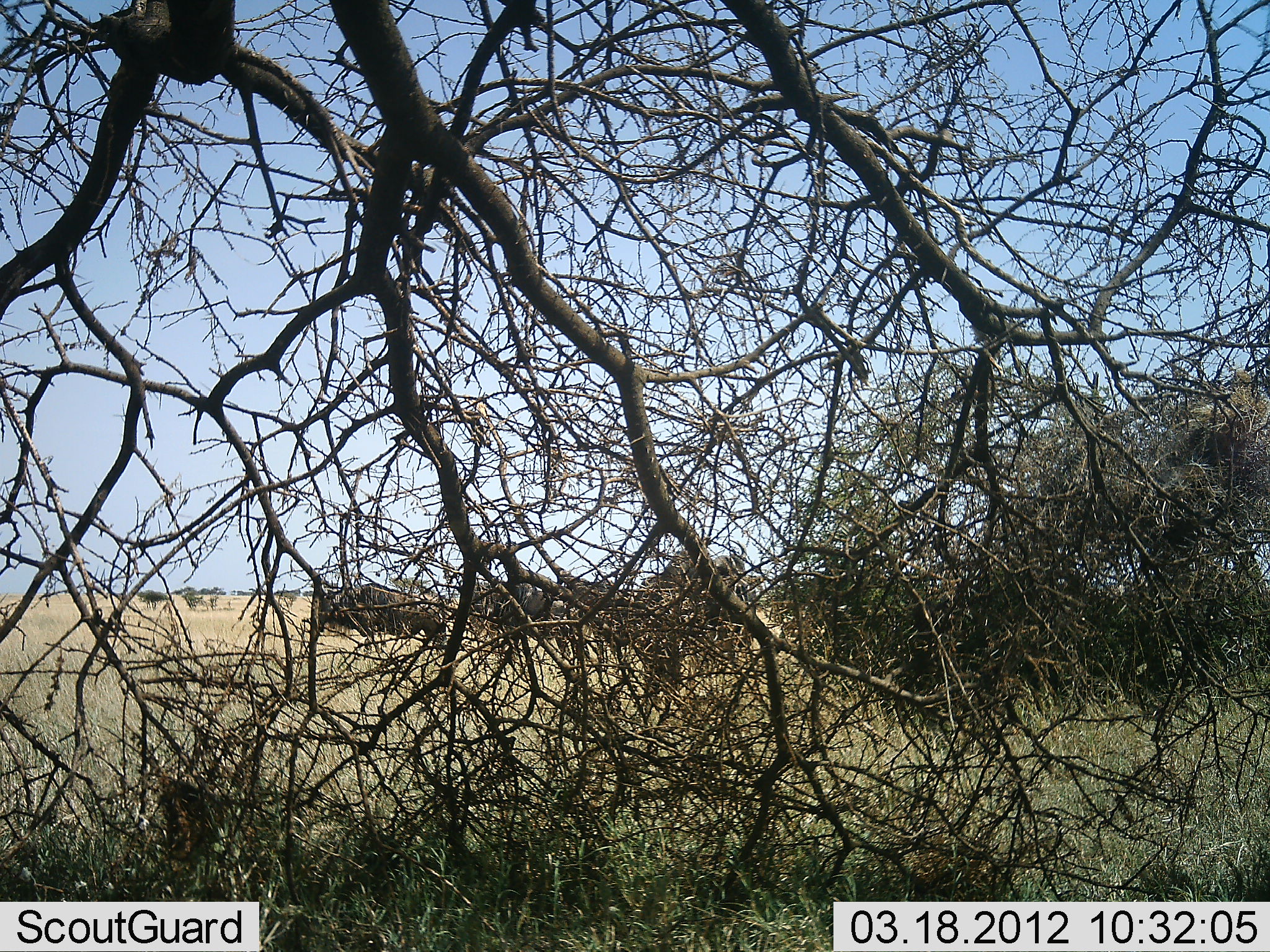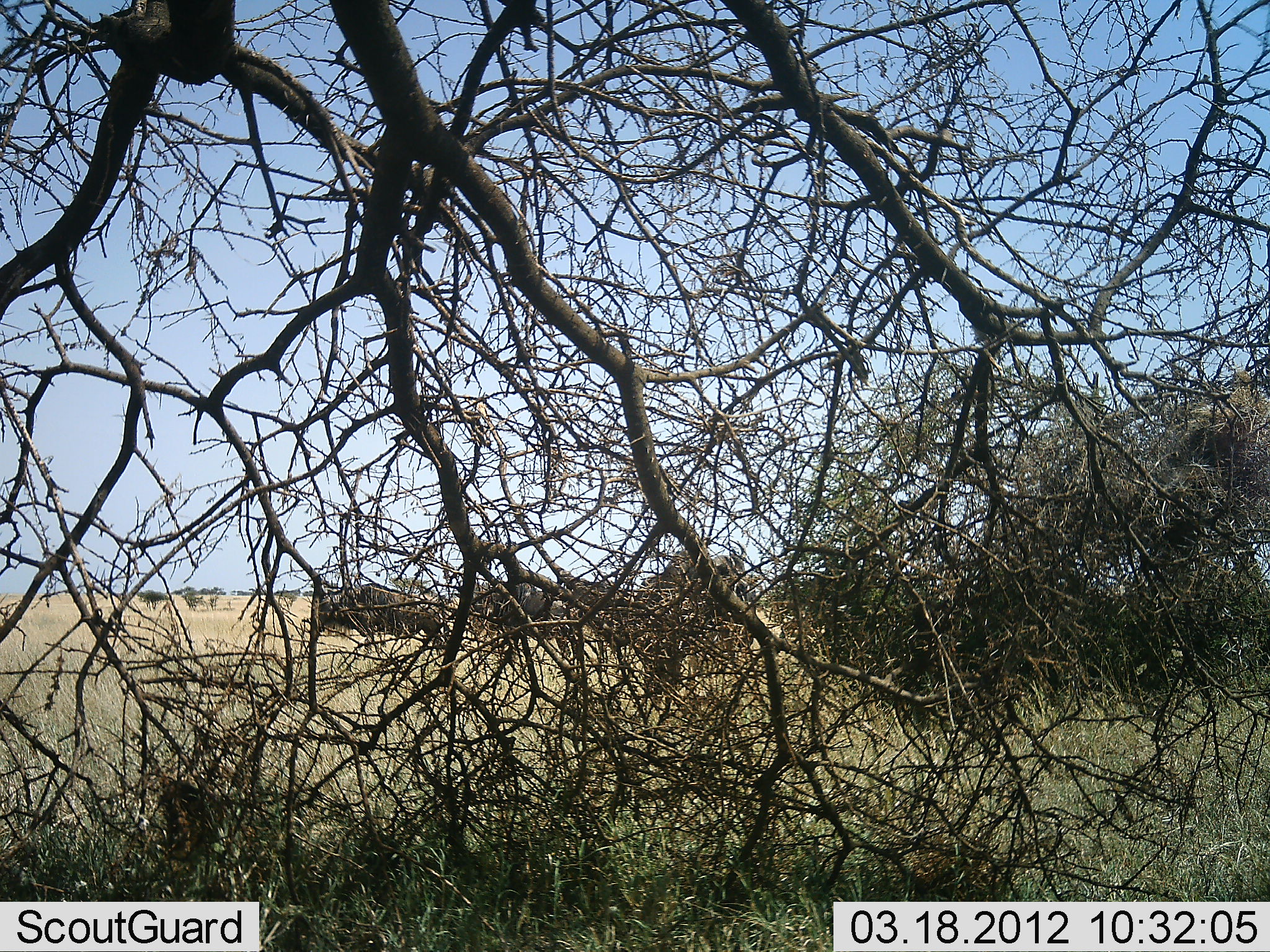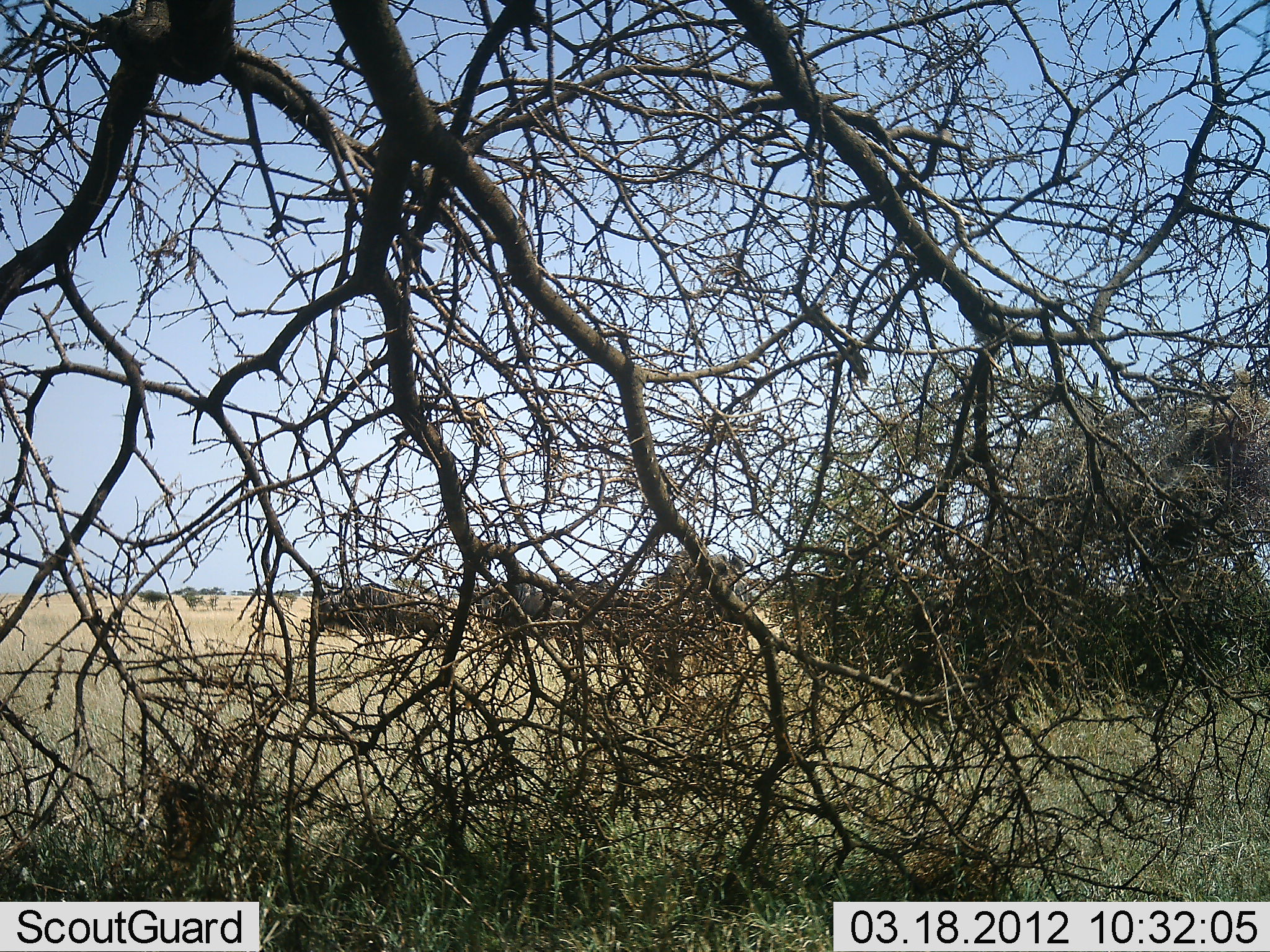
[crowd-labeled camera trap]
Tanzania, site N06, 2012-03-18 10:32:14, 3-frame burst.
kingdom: Animalia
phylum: Chordata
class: Mammalia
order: Artiodactyla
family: Bovidae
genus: Connochaetes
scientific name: Connochaetes taurinus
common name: blue wildebeest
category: wildebeest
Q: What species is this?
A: Wildebeest (blue wildebeest) (Connochaetes taurinus).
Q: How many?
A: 4.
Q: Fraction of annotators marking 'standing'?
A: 93%.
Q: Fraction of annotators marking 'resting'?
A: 0%.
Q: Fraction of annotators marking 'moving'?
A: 0%.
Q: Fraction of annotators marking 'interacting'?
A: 0%.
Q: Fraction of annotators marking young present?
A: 0%.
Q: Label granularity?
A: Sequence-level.